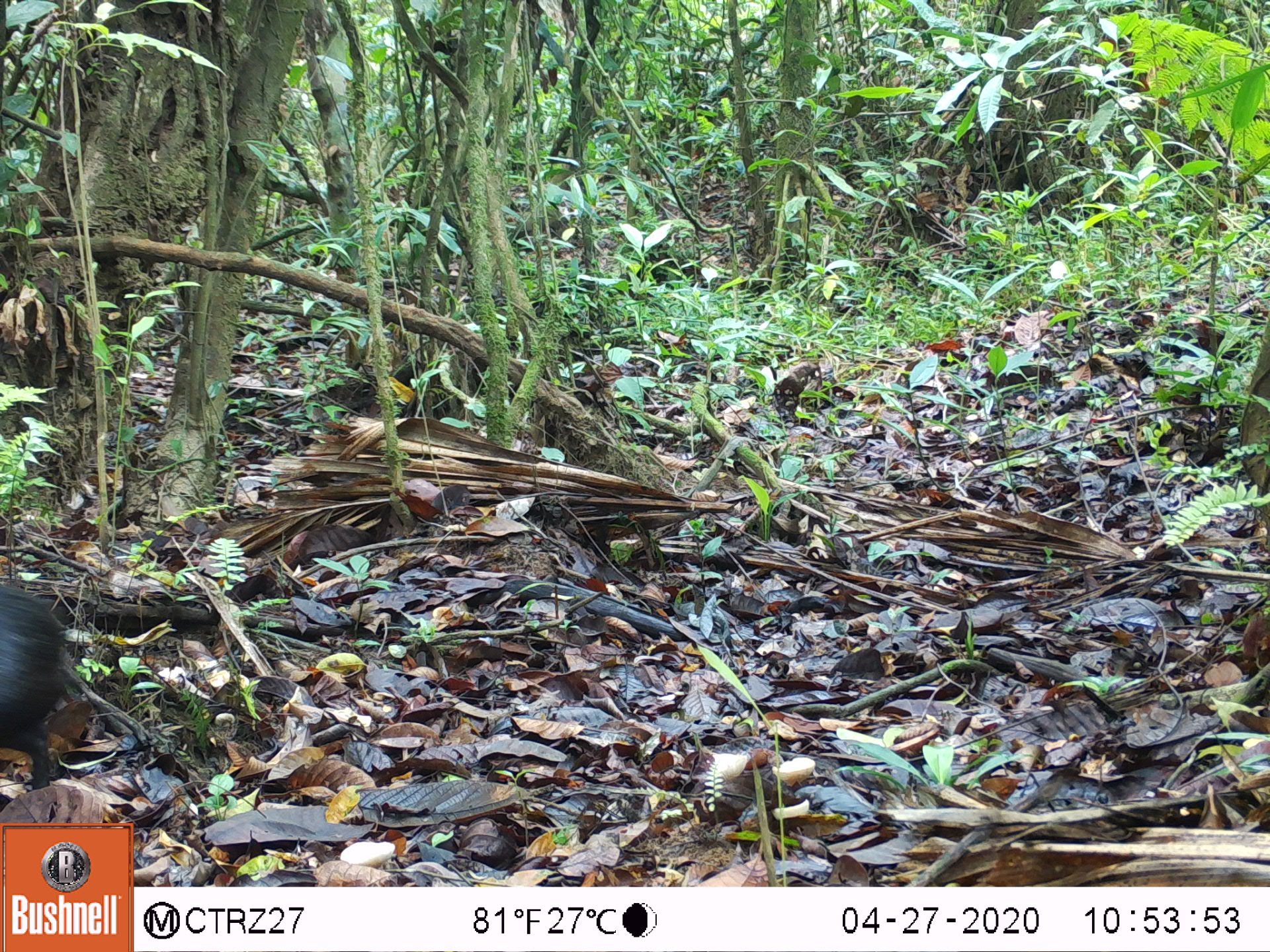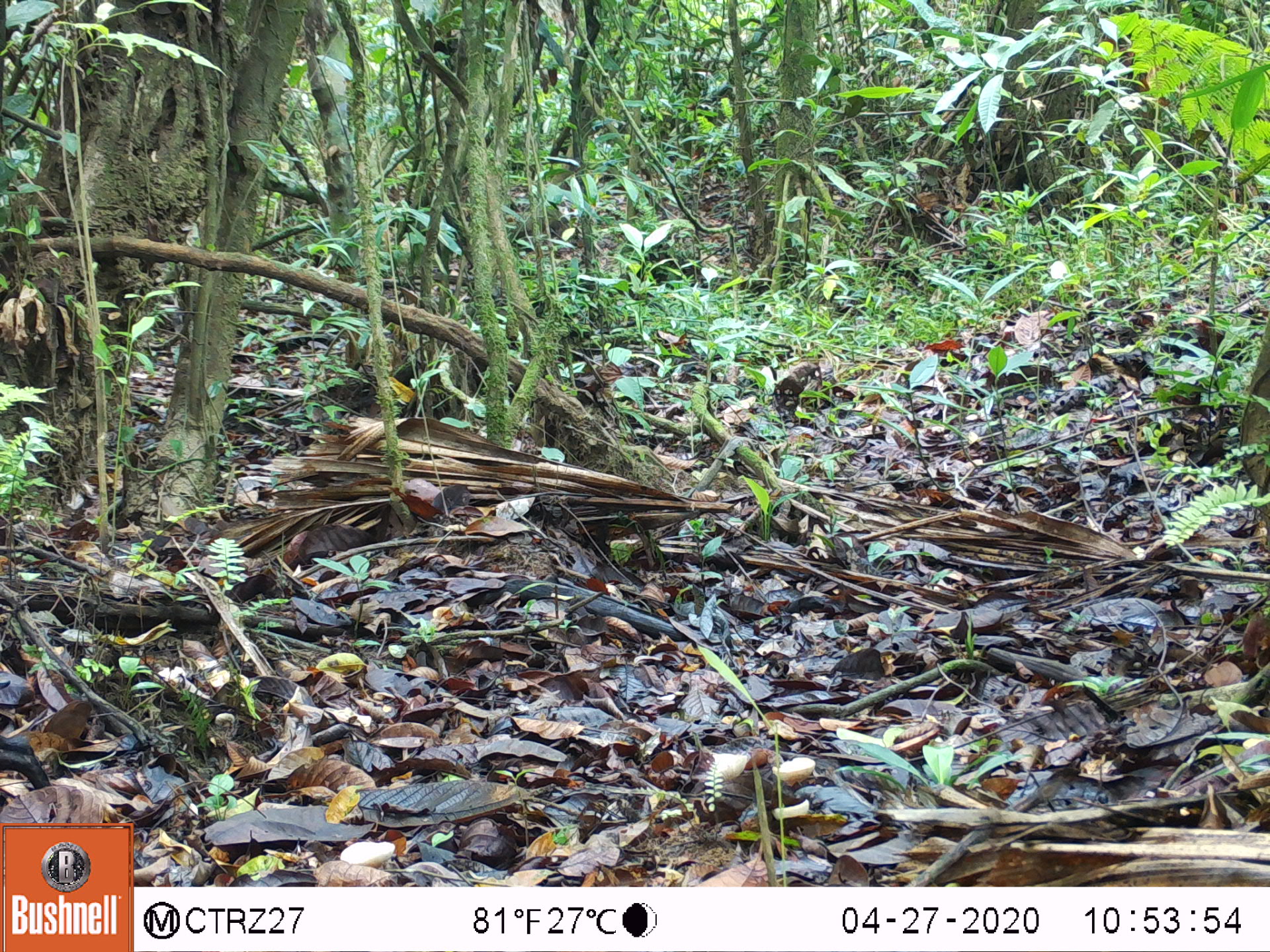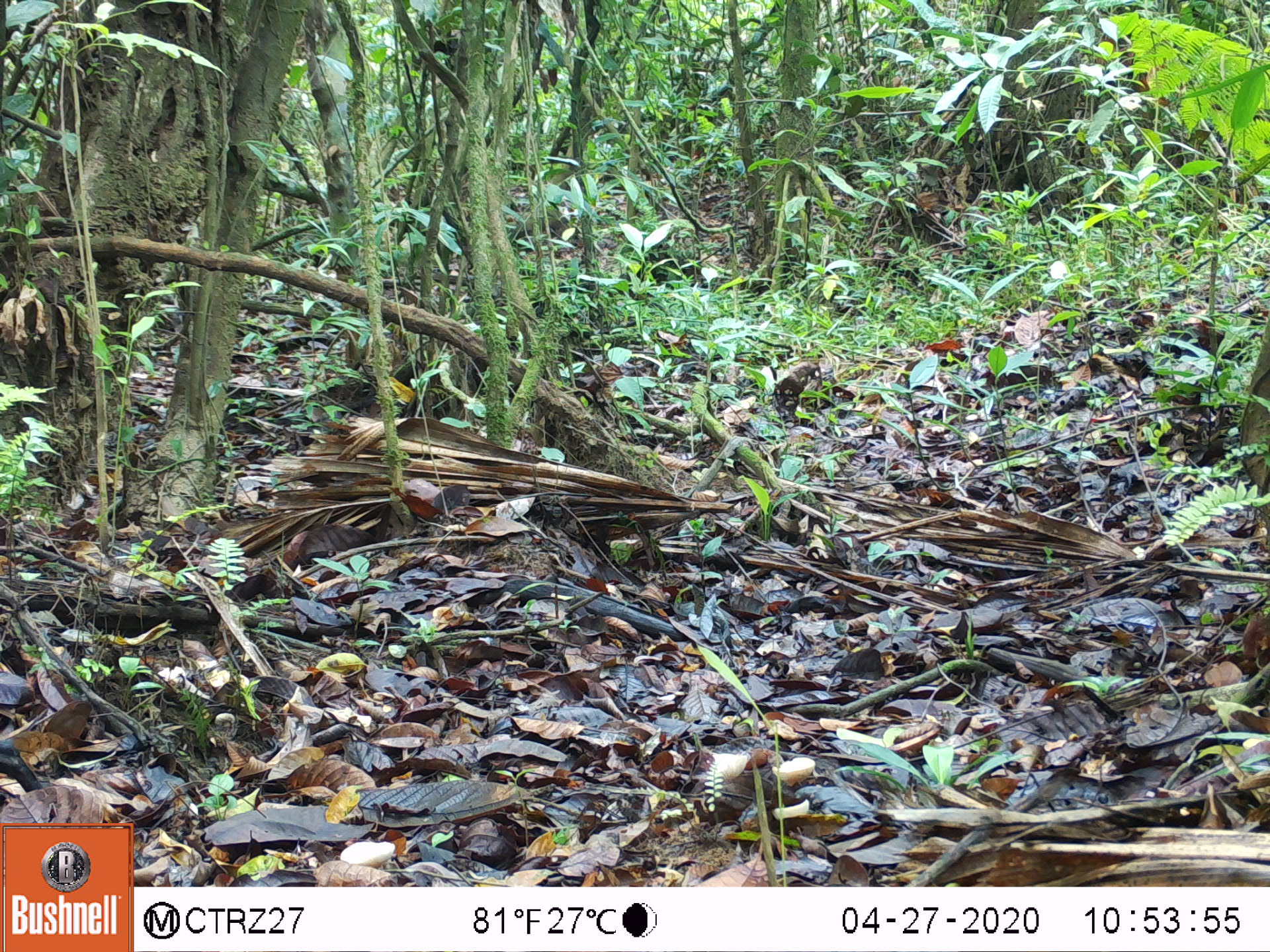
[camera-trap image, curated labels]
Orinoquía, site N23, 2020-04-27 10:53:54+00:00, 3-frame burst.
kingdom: Animalia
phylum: Chordata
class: Mammalia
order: Rodentia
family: Dasyproctidae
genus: Dasyprocta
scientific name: Dasyprocta fuliginosa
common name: black agouti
Black agouti (Dasyprocta fuliginosa).